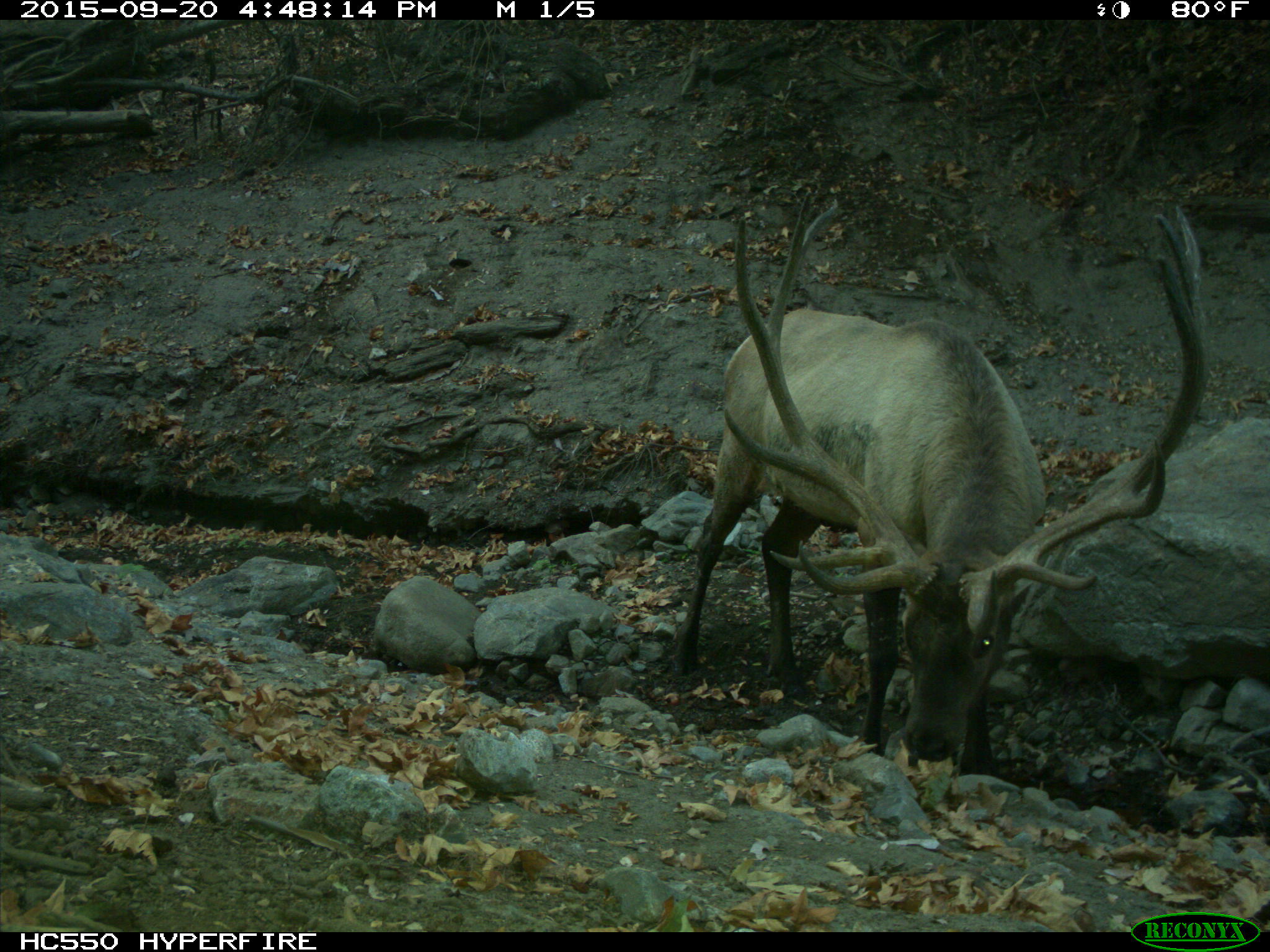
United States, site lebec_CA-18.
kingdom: Animalia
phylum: Chordata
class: Mammalia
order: Artiodactyla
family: Cervidae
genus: Cervus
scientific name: Cervus canadensis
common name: elk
Cervus canadensis (elk).